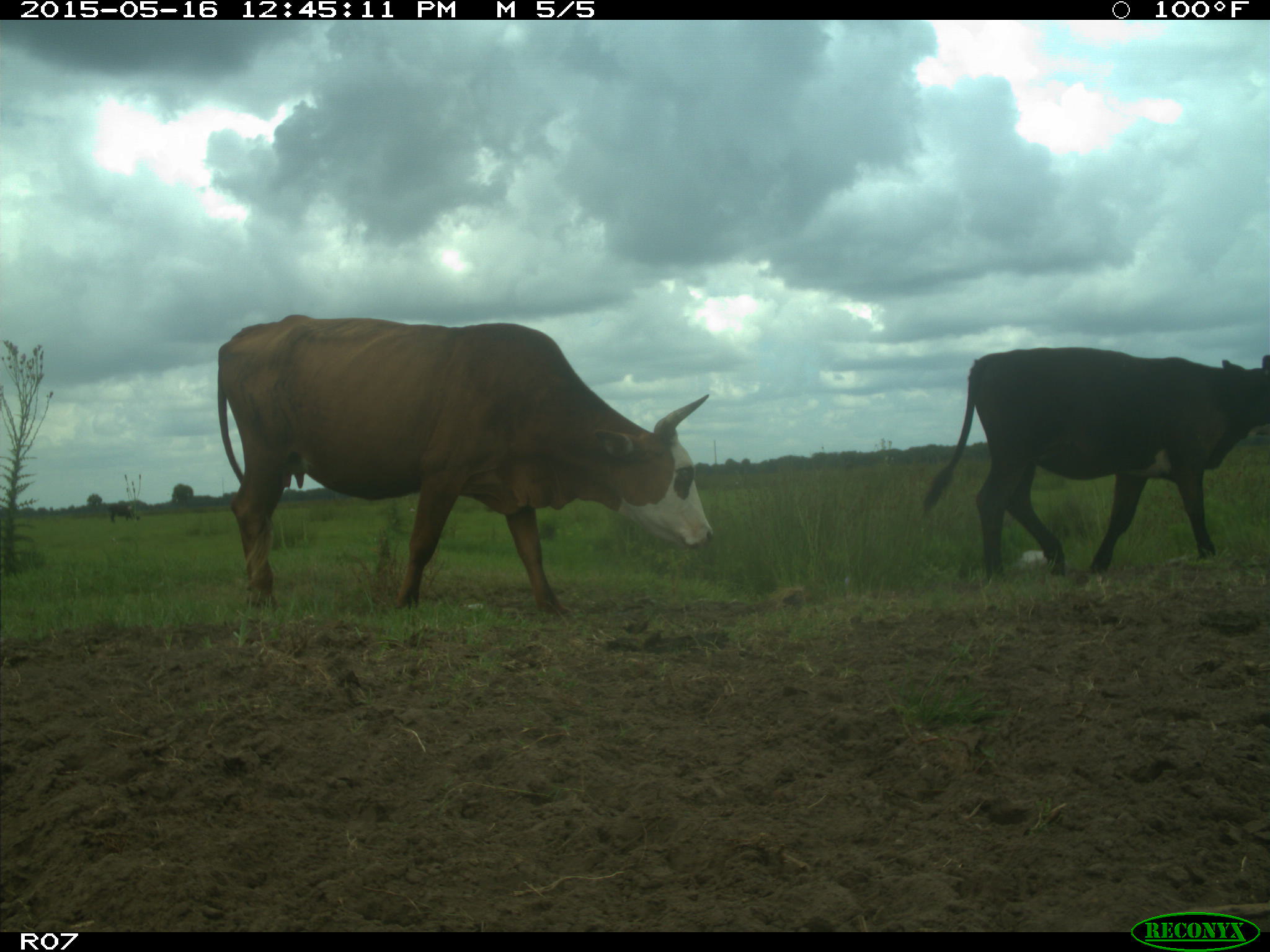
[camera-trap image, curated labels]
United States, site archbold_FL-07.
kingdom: Animalia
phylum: Chordata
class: Mammalia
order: Artiodactyla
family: Bovidae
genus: Bos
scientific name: Bos taurus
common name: domestic cow